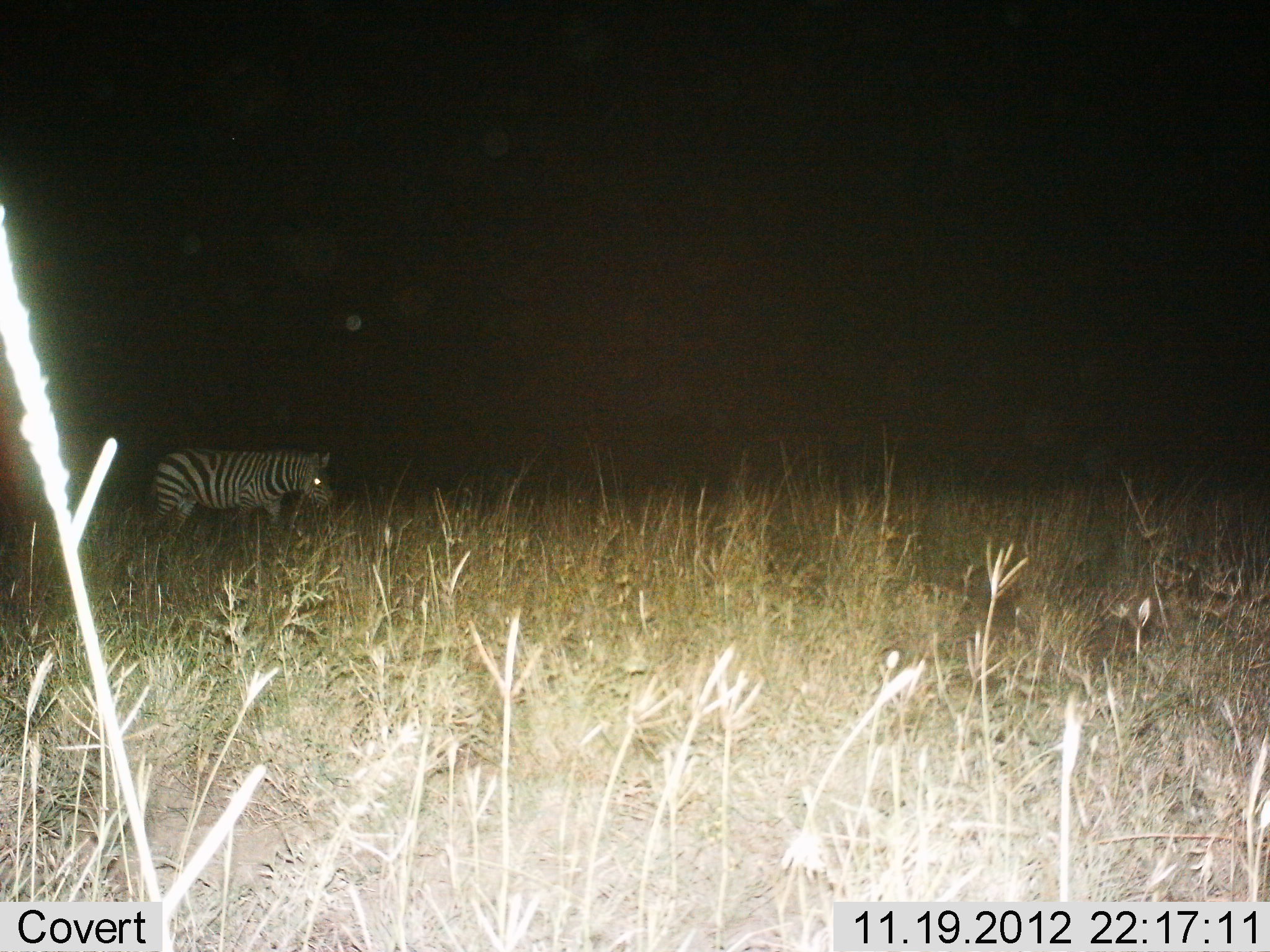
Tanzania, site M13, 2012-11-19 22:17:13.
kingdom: Animalia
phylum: Chordata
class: Mammalia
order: Perissodactyla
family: Equidae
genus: Equus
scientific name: Equus quagga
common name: plains zebra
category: zebra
Zebra (plains zebra) (Equus quagga), count 1. Behavior (volunteer vote fractions): standing 20%, resting 0%, moving 70%, interacting 0%. Young present (vote fraction): 0%. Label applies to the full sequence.